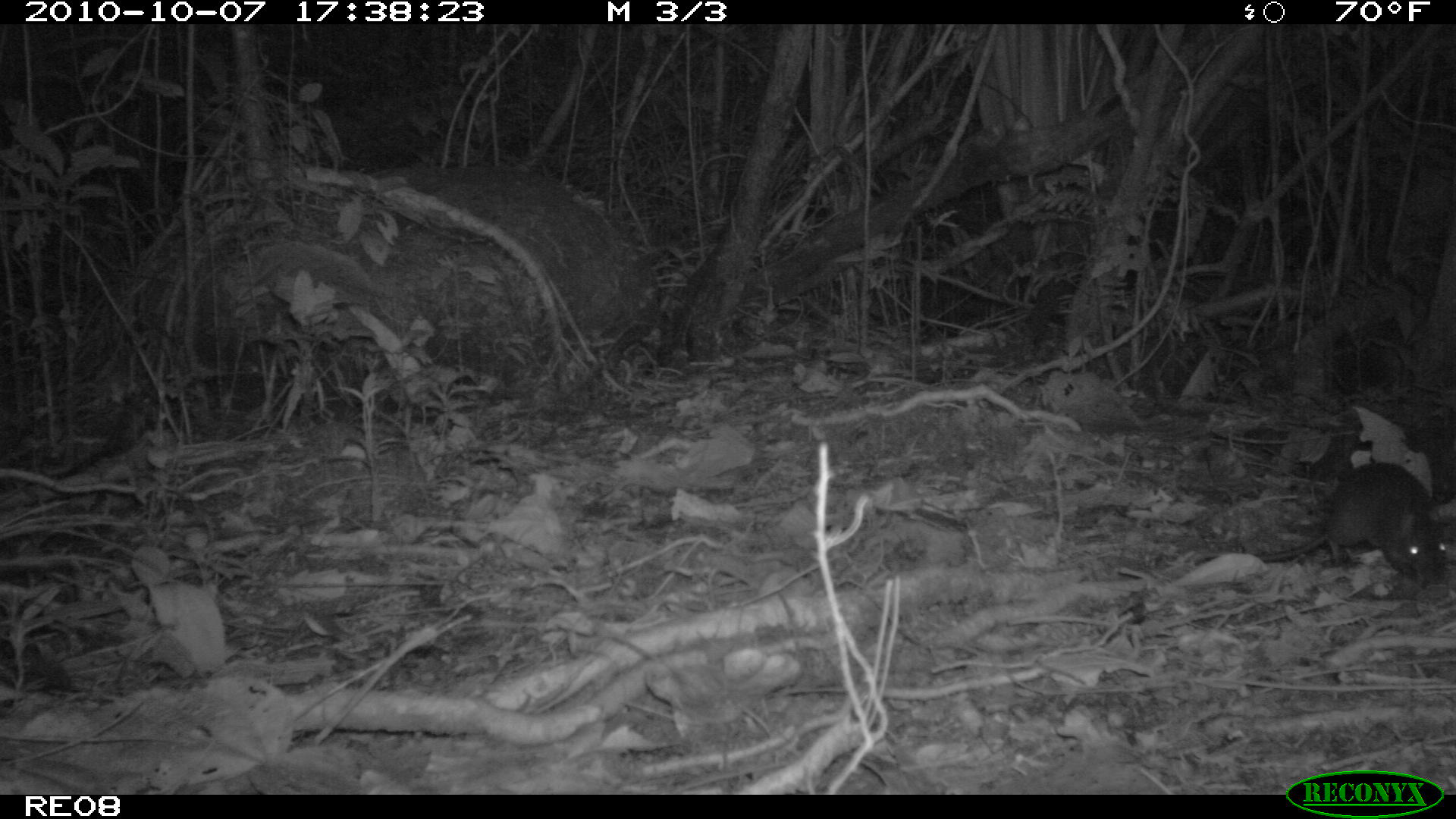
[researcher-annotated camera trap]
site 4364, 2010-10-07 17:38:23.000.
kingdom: Animalia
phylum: Chordata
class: Mammalia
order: Rodentia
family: Muridae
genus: Rattus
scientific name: Rattus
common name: rodent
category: unknown rat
Unknown rat (rodent) (Rattus), count 1.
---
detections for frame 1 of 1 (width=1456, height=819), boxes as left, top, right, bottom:
unknown rat: 1193, 460, 1456, 586